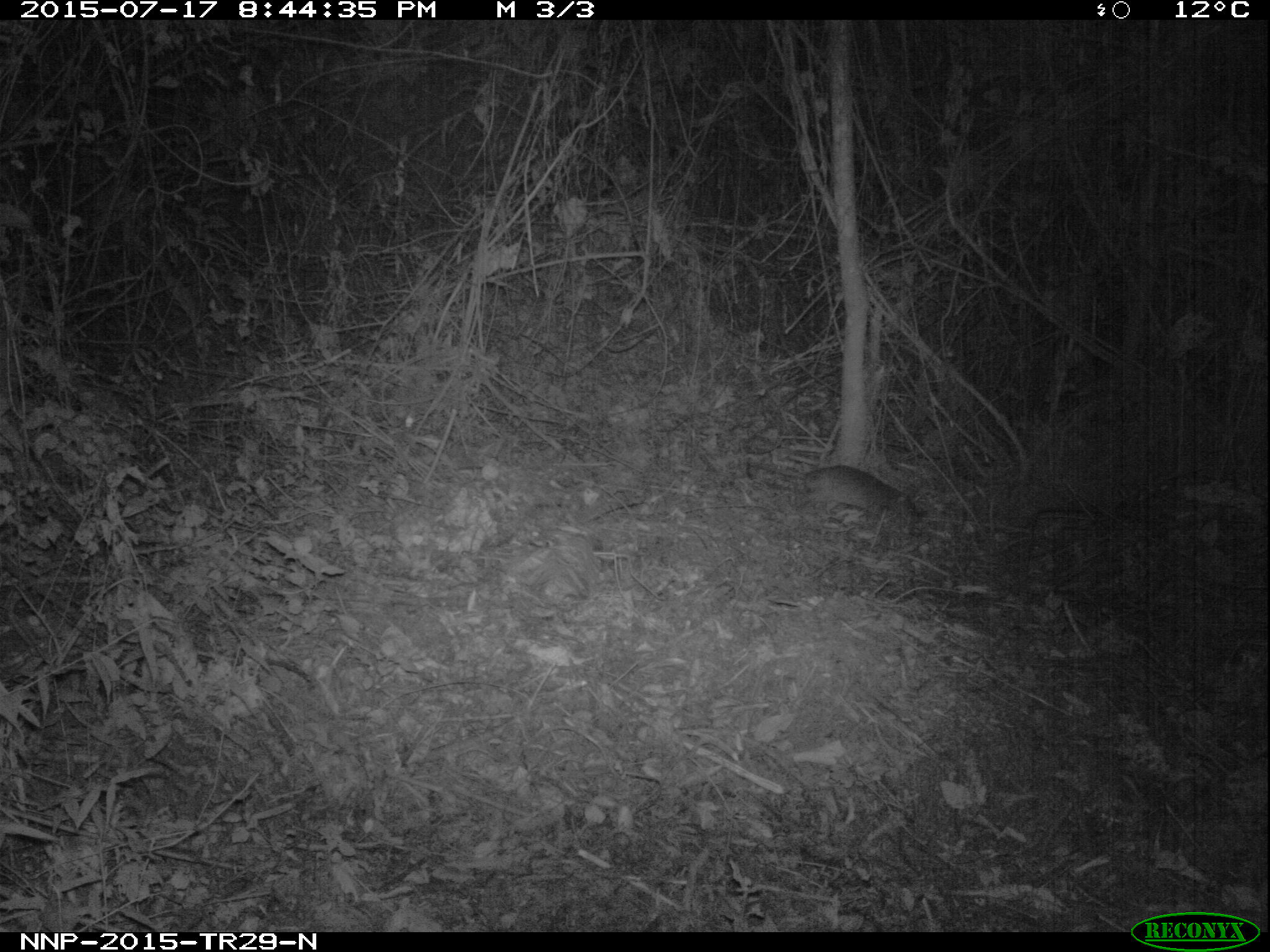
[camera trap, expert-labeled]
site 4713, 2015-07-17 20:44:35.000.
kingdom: Animalia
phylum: Chordata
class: Mammalia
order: Rodentia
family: Nesomyidae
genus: Cricetomys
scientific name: Cricetomys gambianus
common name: african giant pouched rat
Cricetomys gambianus (african giant pouched rat), count 1.